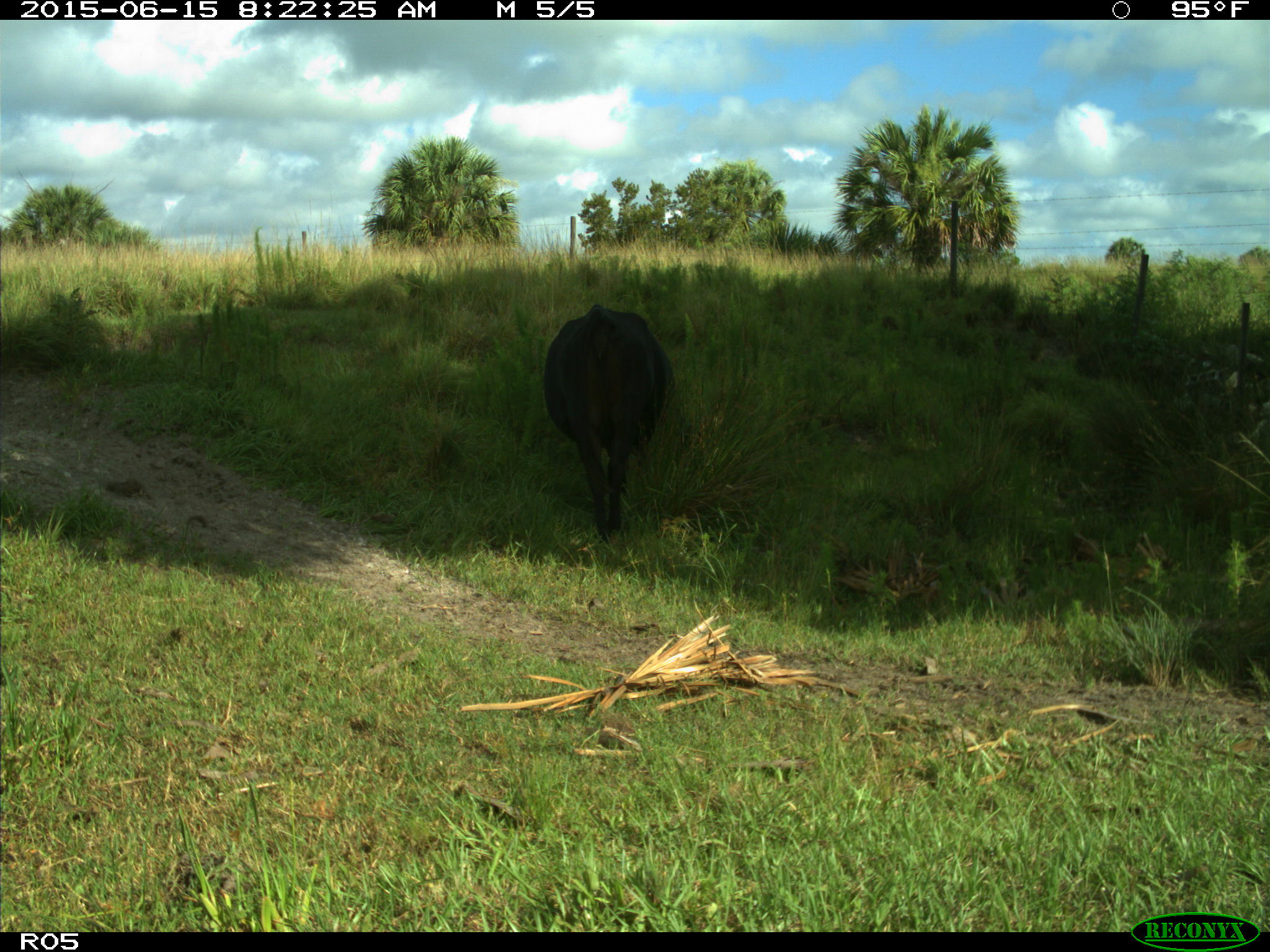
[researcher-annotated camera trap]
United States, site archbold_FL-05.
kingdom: Animalia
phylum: Chordata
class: Mammalia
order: Artiodactyla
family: Bovidae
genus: Bos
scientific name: Bos taurus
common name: domestic cow